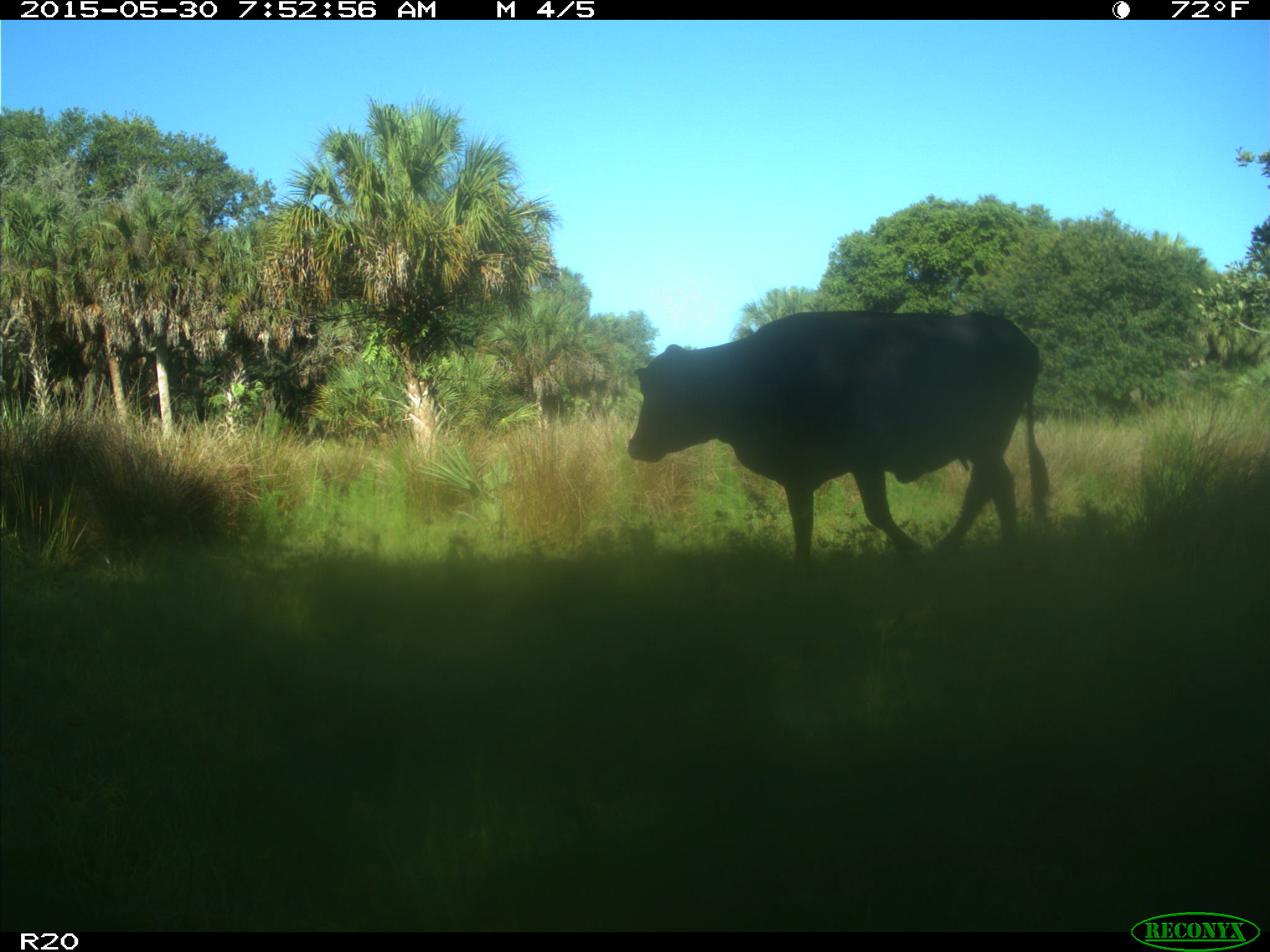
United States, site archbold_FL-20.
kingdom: Animalia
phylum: Chordata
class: Mammalia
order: Artiodactyla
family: Bovidae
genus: Bos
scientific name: Bos taurus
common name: domestic cow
Bos taurus (domestic cow).